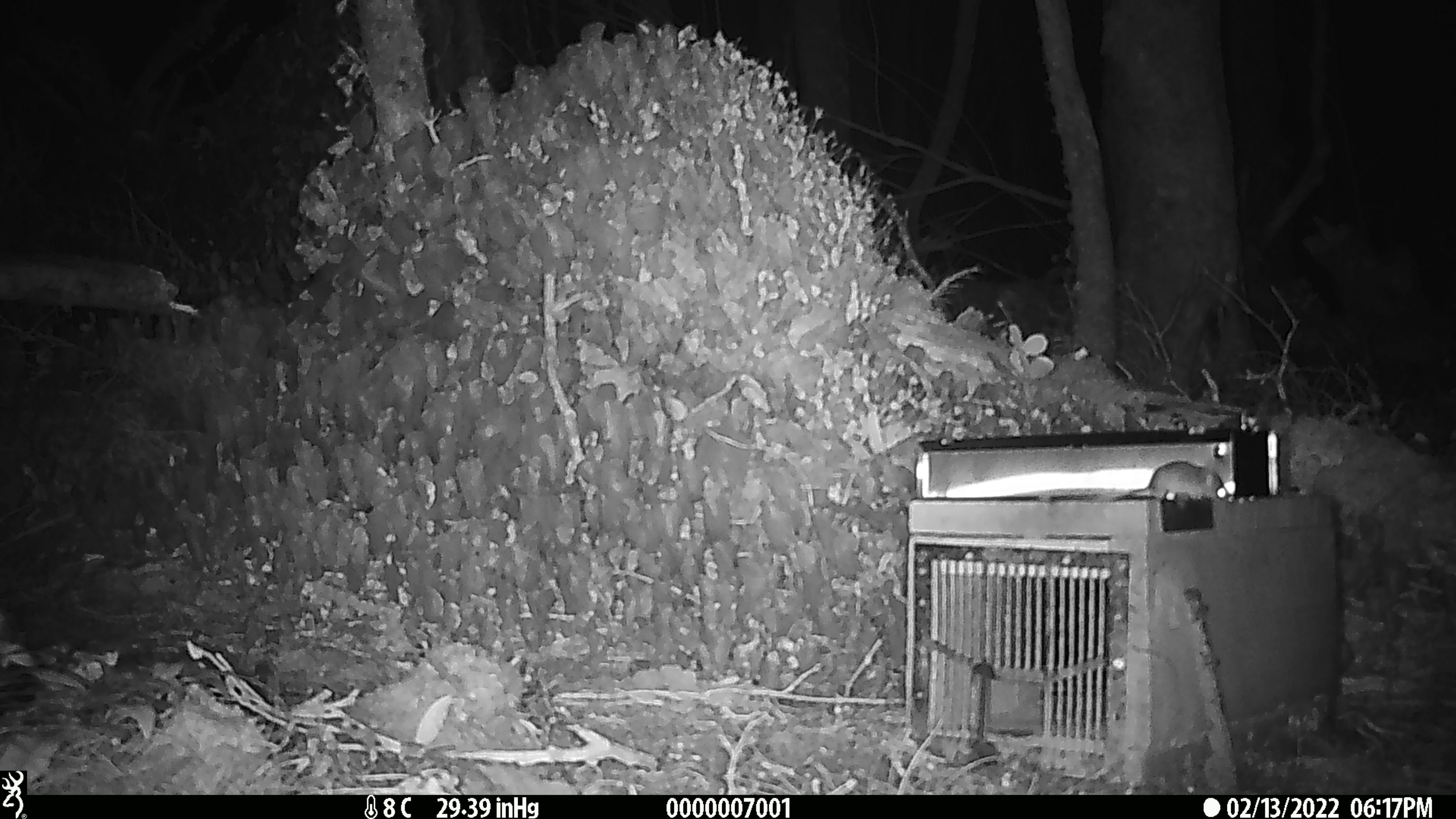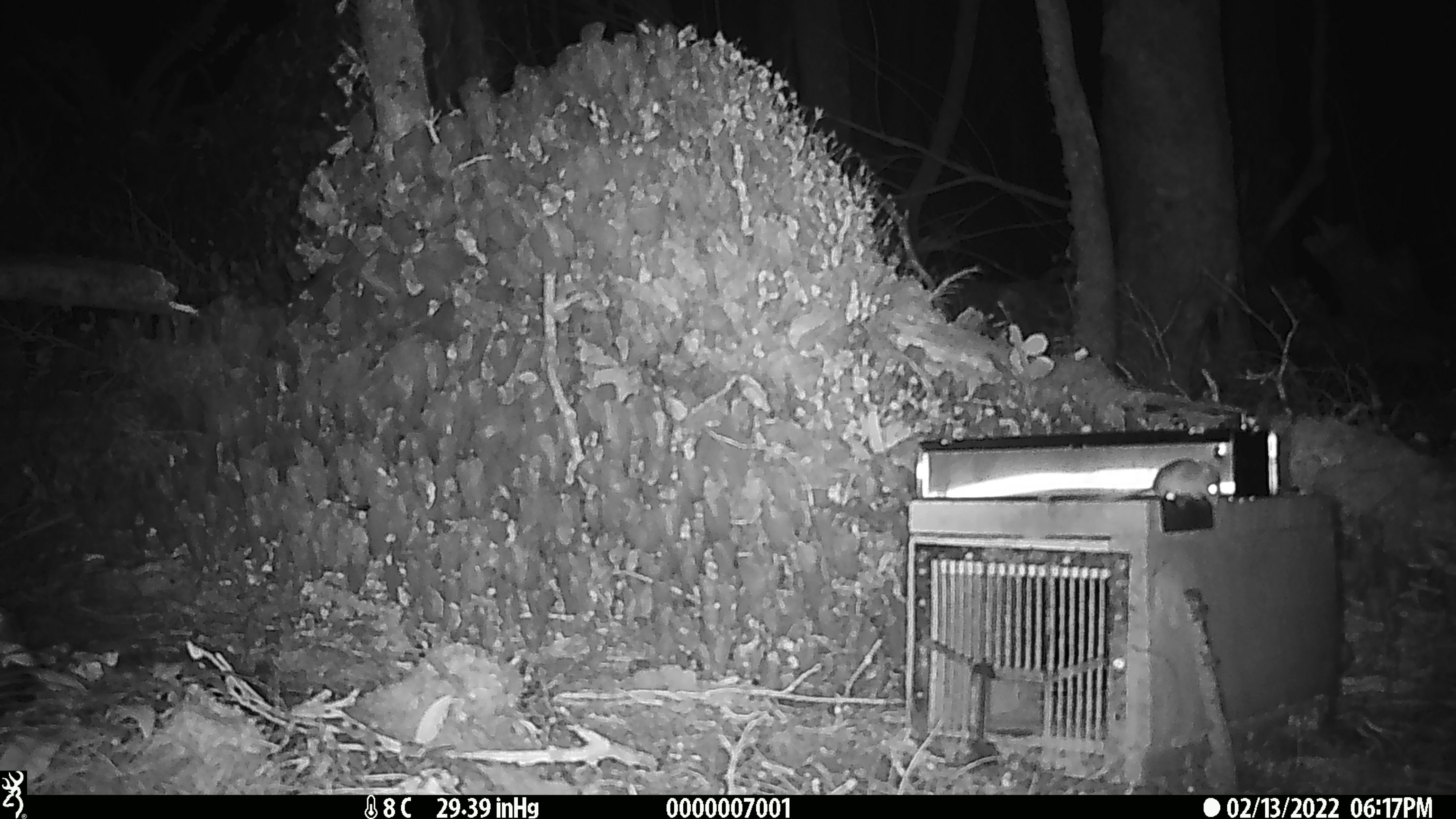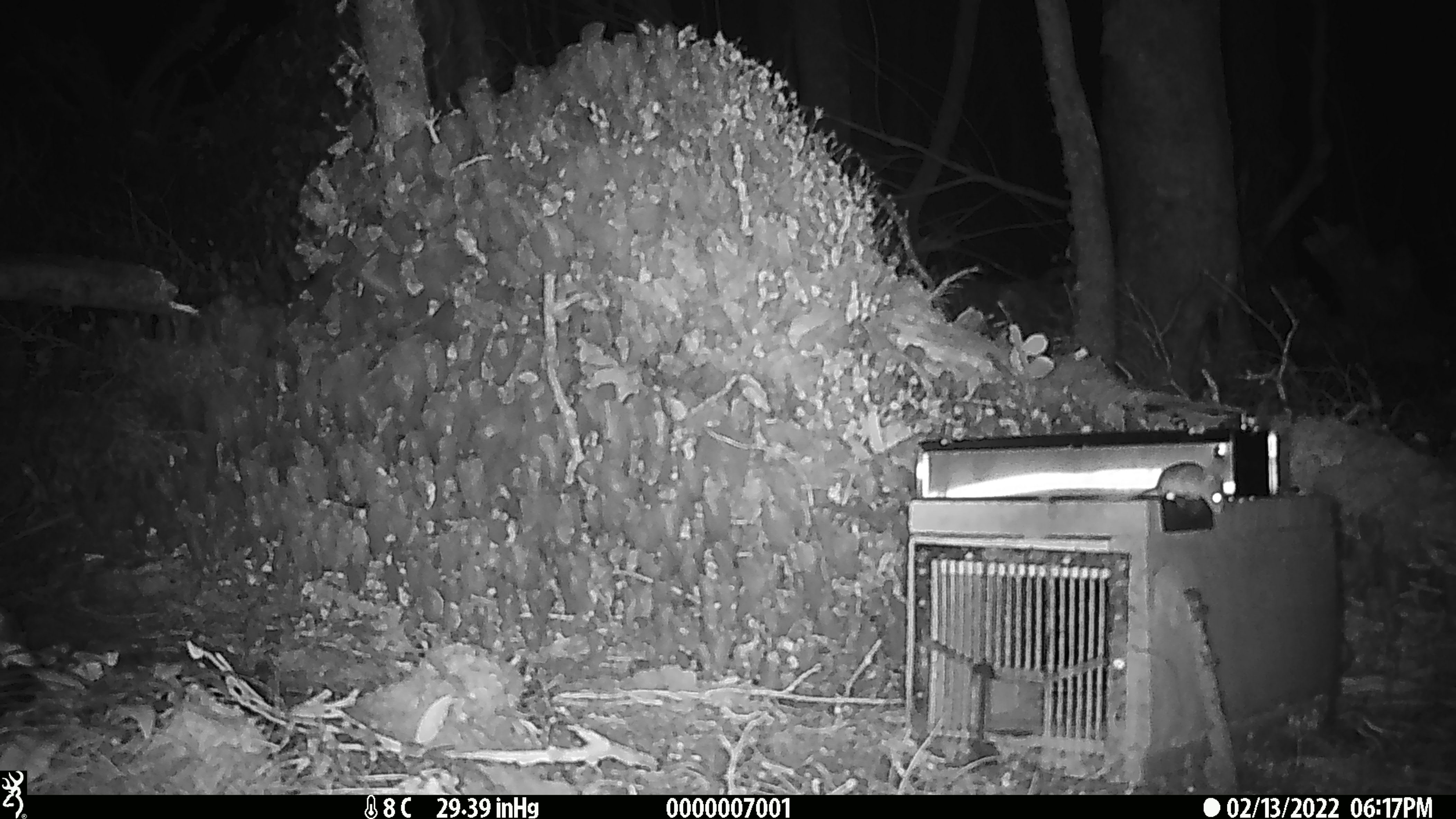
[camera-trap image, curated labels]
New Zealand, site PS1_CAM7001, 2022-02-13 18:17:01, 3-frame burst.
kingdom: Animalia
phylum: Chordata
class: Mammalia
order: Rodentia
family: Muridae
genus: Mus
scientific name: Mus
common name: mouse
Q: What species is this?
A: Mouse (Mus).